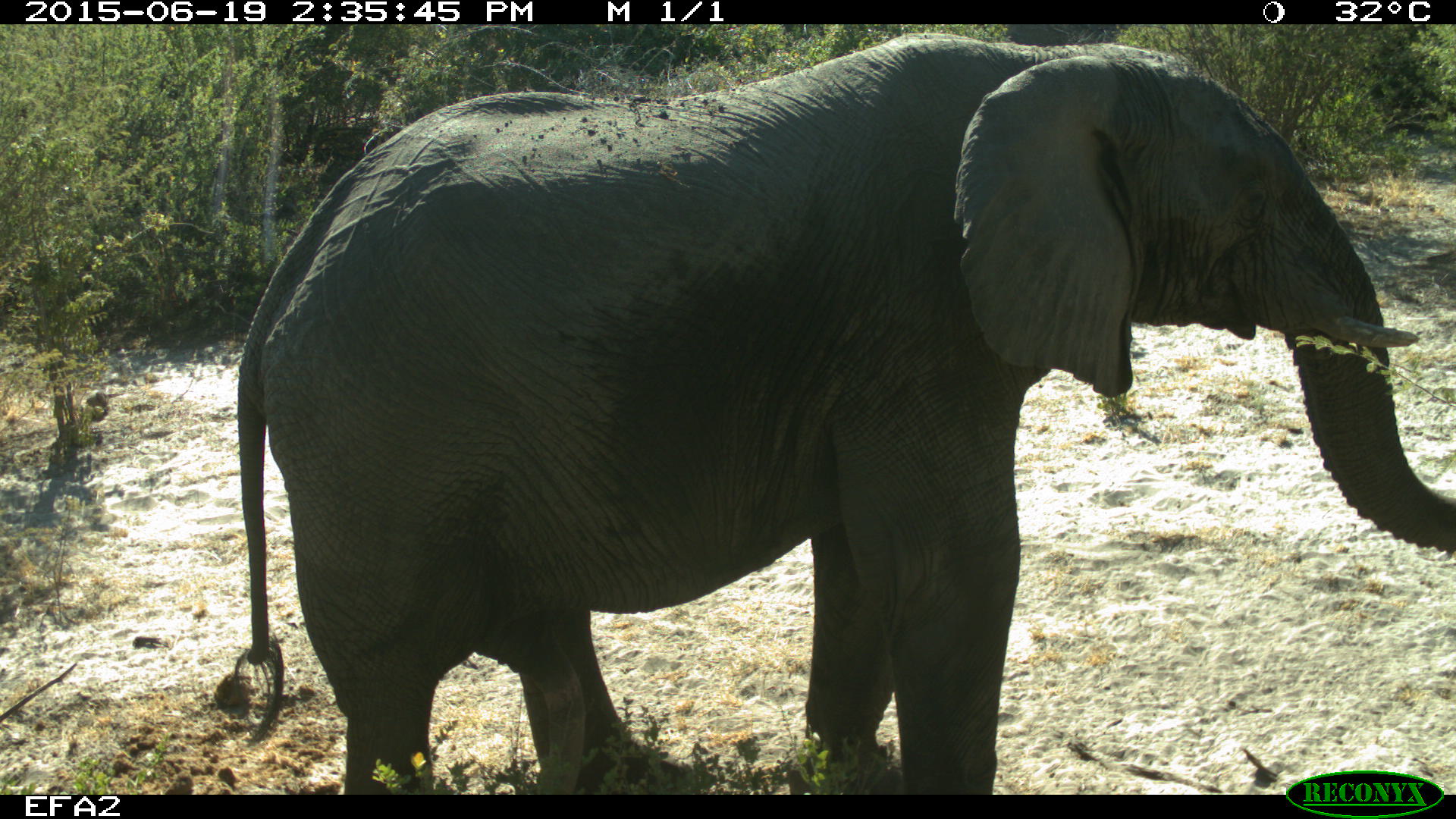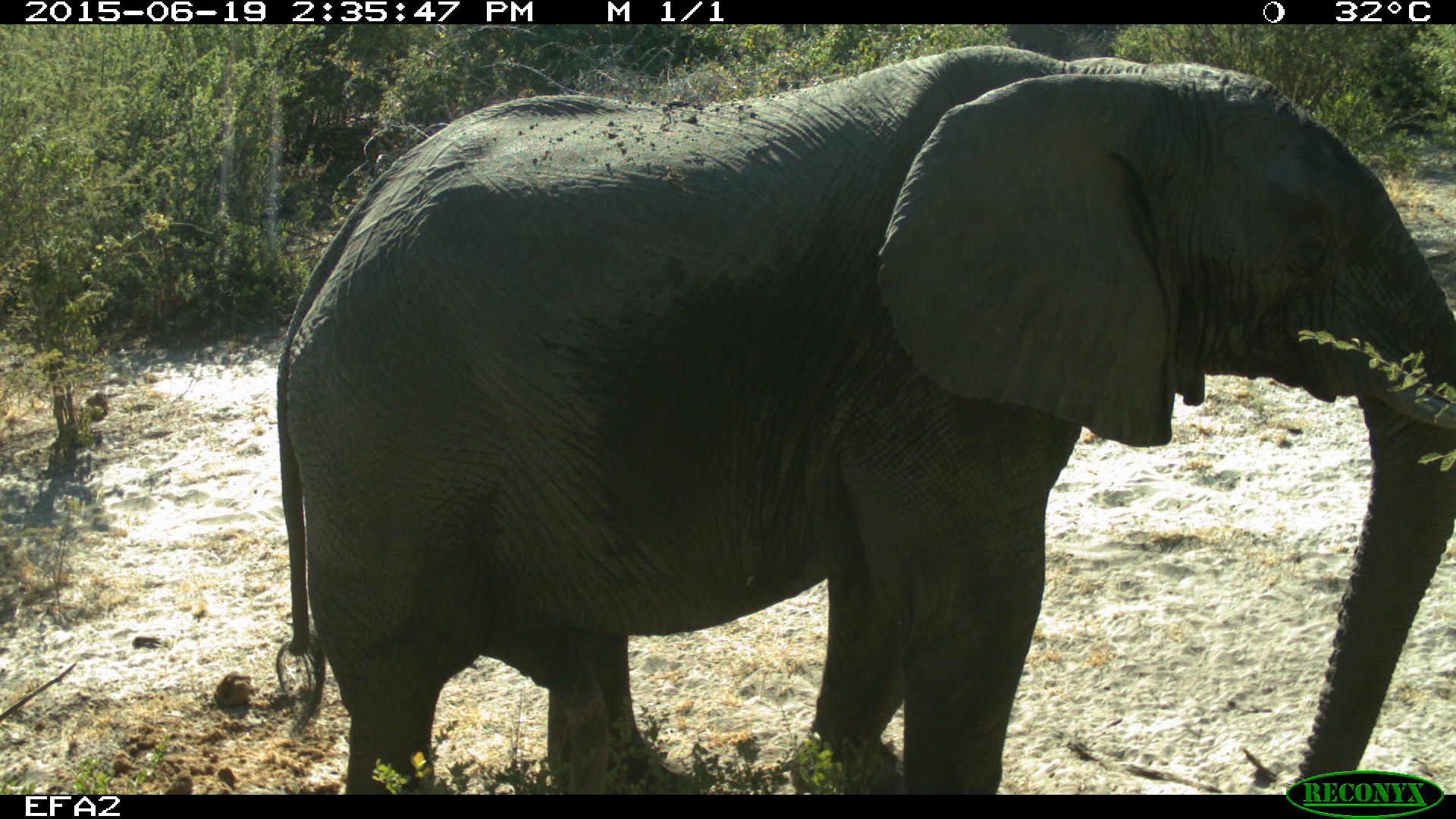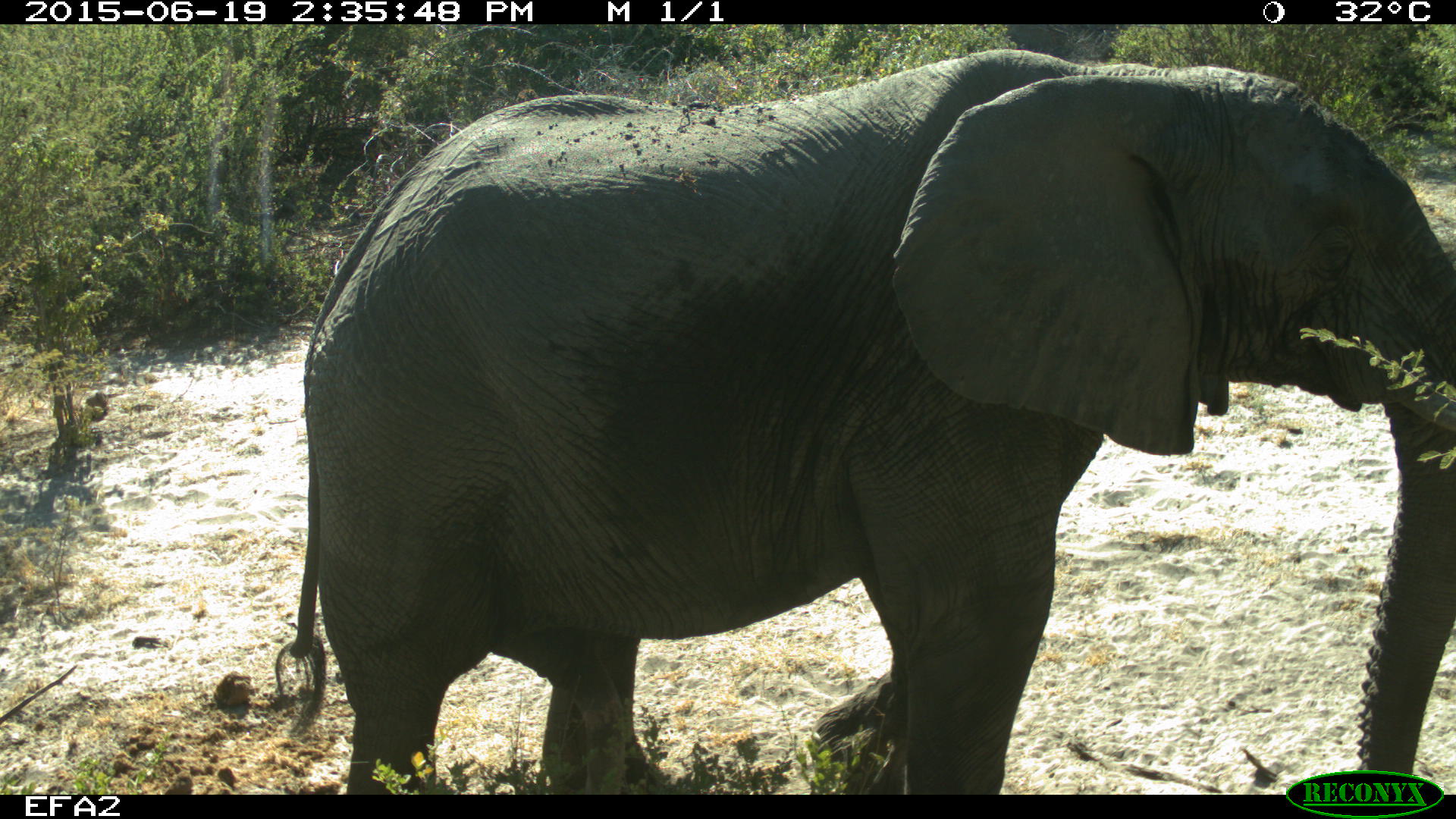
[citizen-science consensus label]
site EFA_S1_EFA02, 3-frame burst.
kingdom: Animalia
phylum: Chordata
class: Mammalia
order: Proboscidea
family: Elephantidae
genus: Loxodonta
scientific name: Loxodonta africana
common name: african bush elephant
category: elephant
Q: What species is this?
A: Elephant (african bush elephant) (Loxodonta africana).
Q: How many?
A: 1.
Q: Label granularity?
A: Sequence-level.